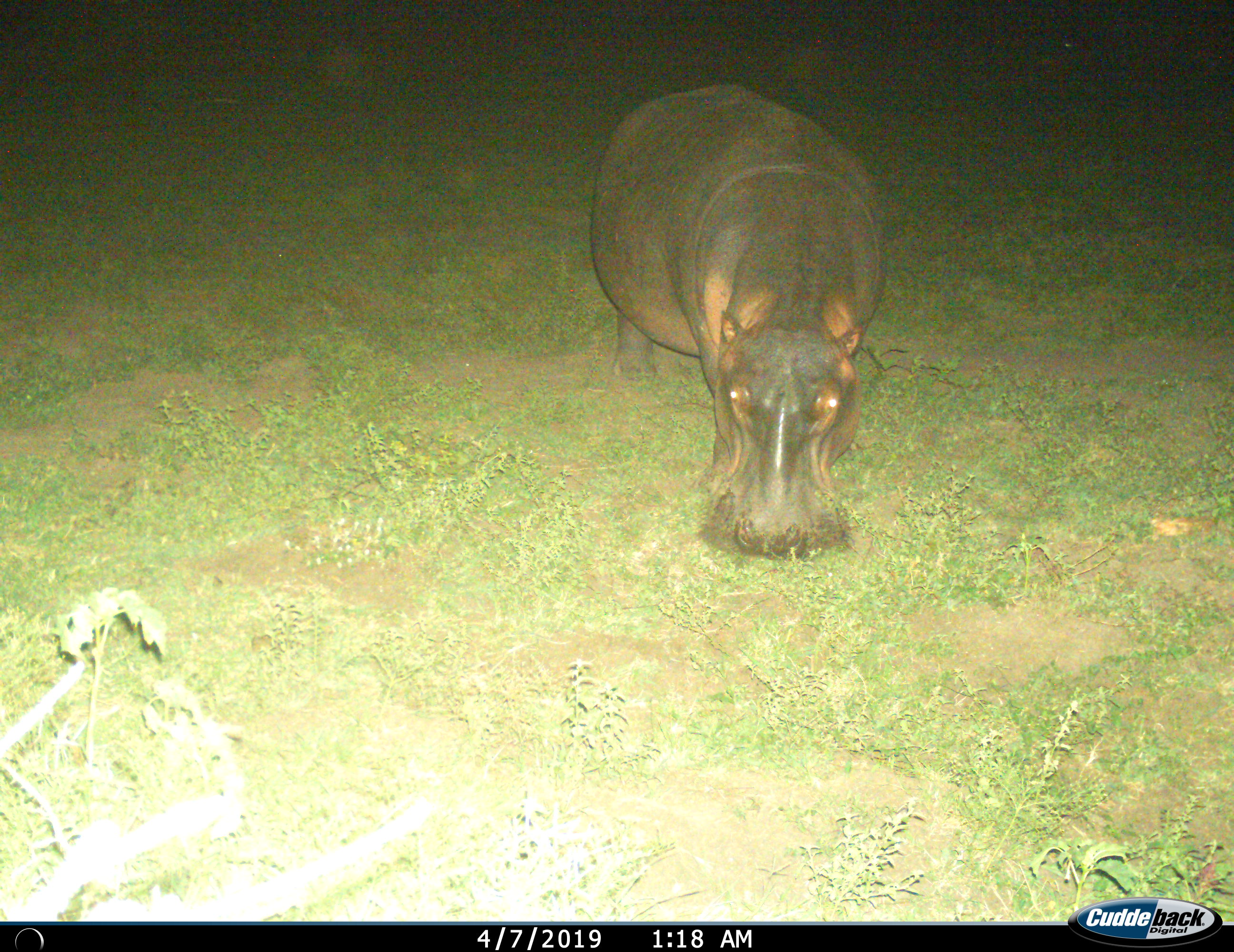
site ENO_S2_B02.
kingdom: Animalia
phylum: Chordata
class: Mammalia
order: Artiodactyla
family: Hippopotamidae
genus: Hippopotamus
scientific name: Hippopotamus amphibius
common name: hippopotamus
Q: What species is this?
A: Hippopotamus (Hippopotamus amphibius).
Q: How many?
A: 1.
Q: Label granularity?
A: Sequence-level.